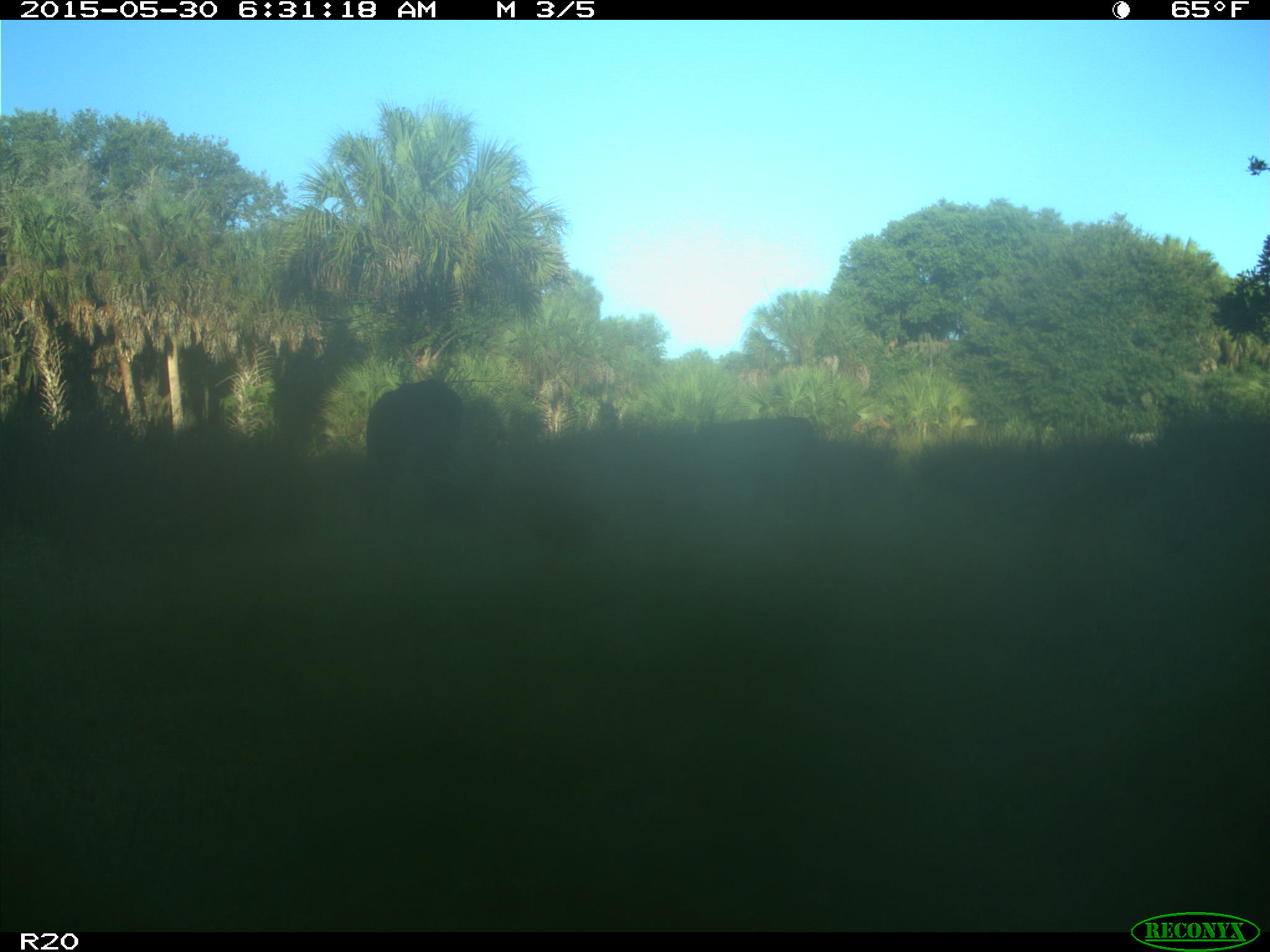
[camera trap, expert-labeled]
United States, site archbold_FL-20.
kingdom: Animalia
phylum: Chordata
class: Mammalia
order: Artiodactyla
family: Bovidae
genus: Bos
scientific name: Bos taurus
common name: domestic cow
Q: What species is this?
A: Bos taurus (domestic cow).